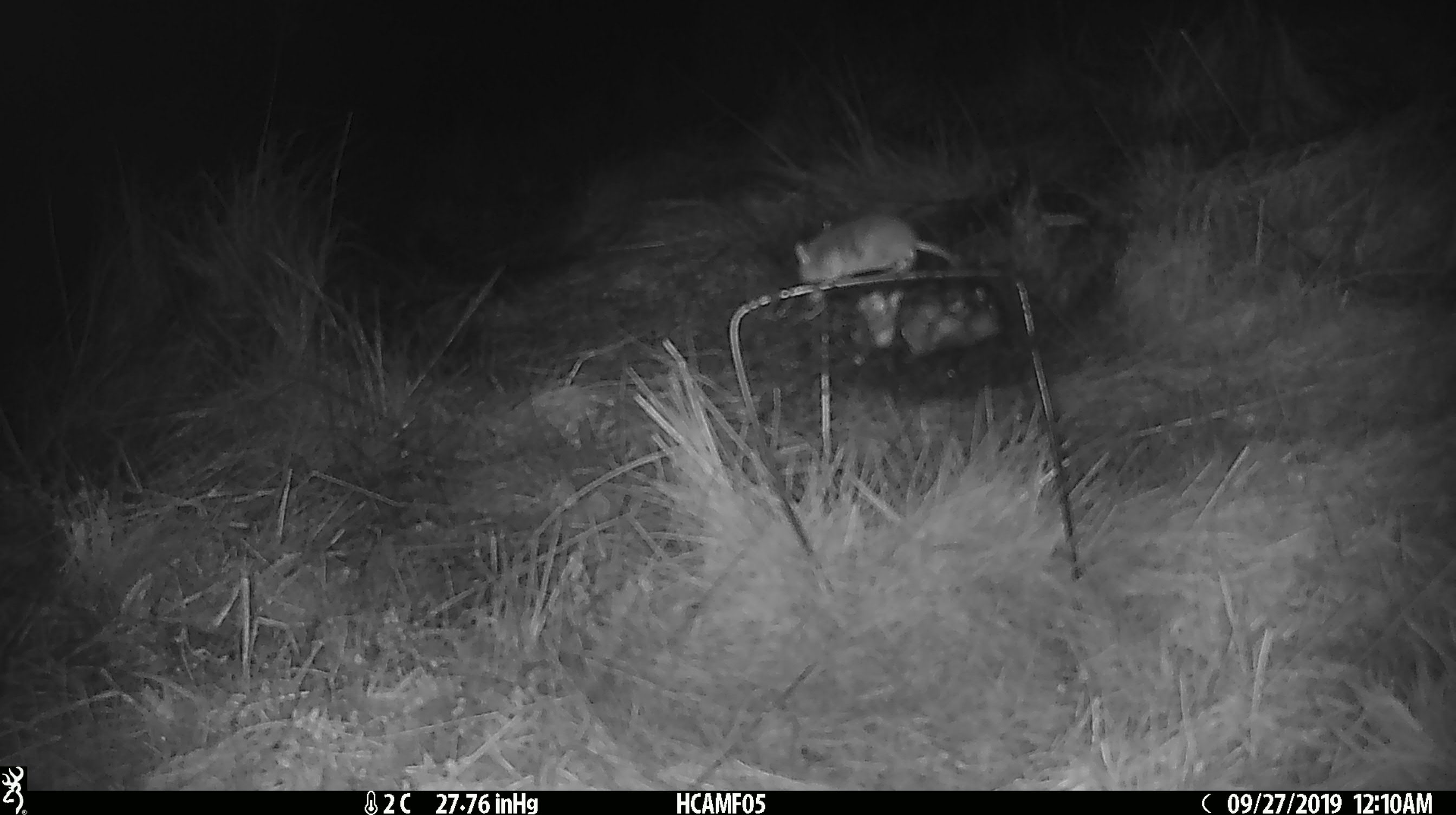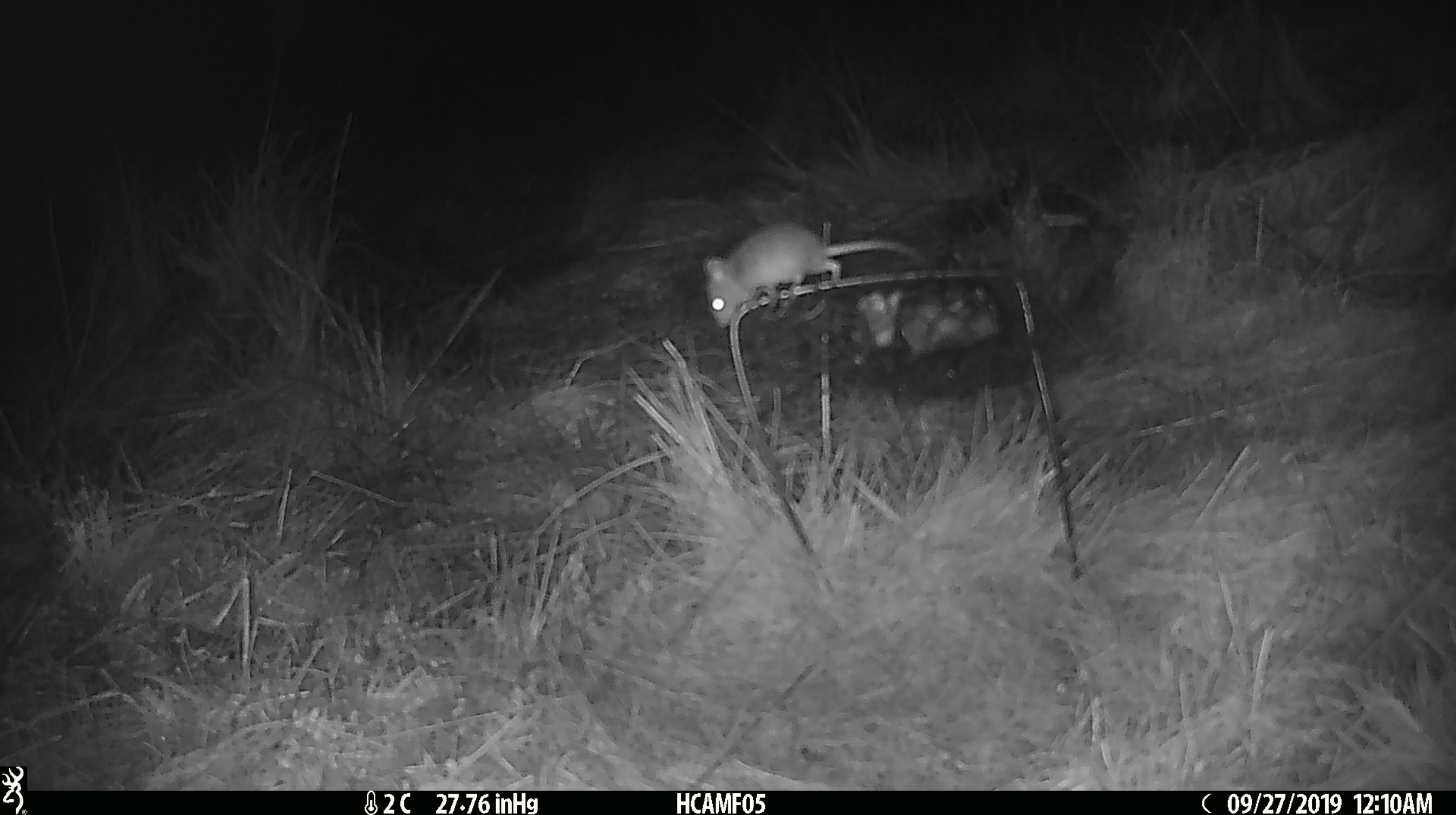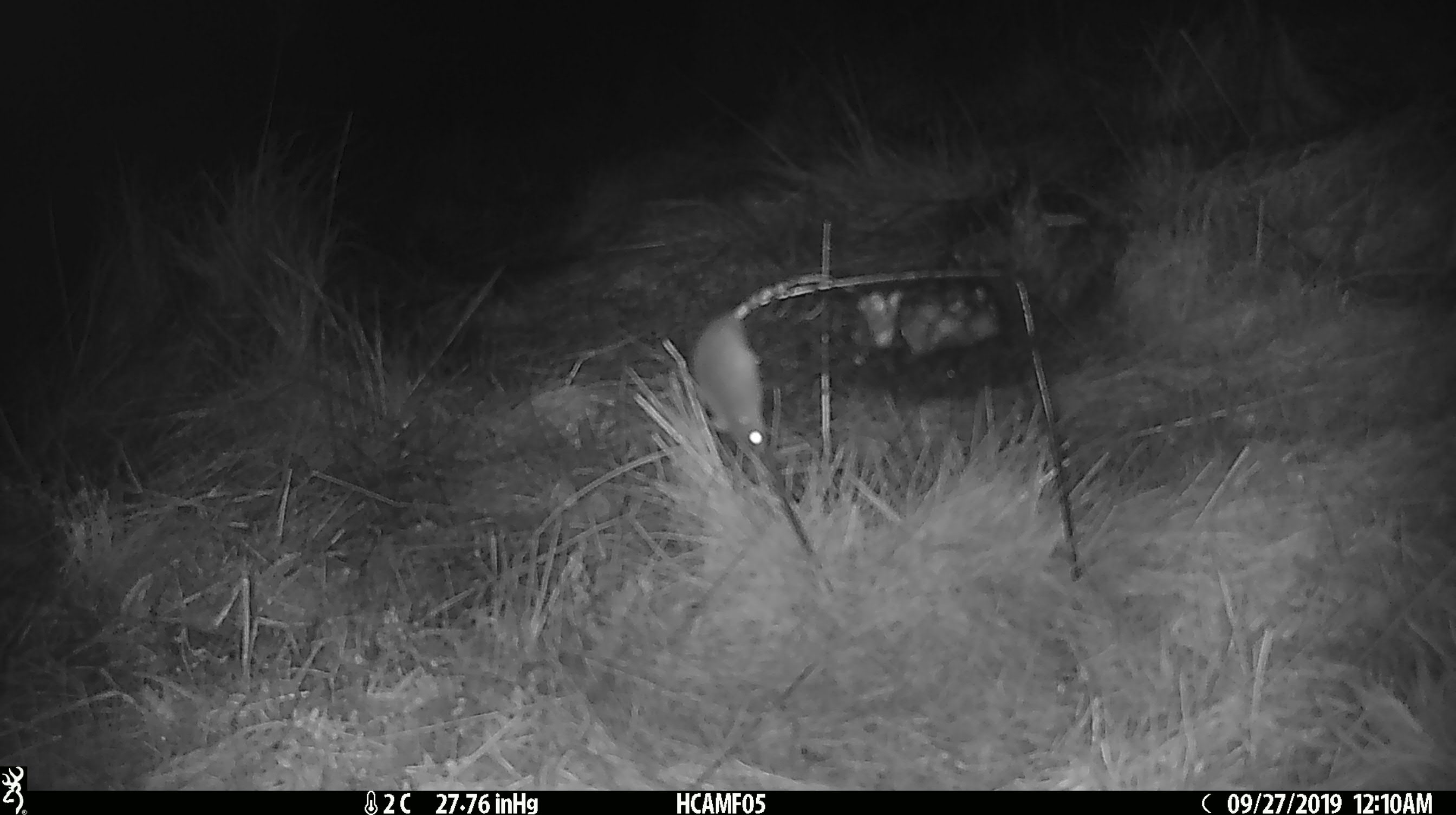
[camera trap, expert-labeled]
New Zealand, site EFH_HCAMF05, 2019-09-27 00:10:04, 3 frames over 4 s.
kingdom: Animalia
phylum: Chordata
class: Mammalia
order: Rodentia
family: Muridae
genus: Mus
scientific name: Mus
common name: mouse